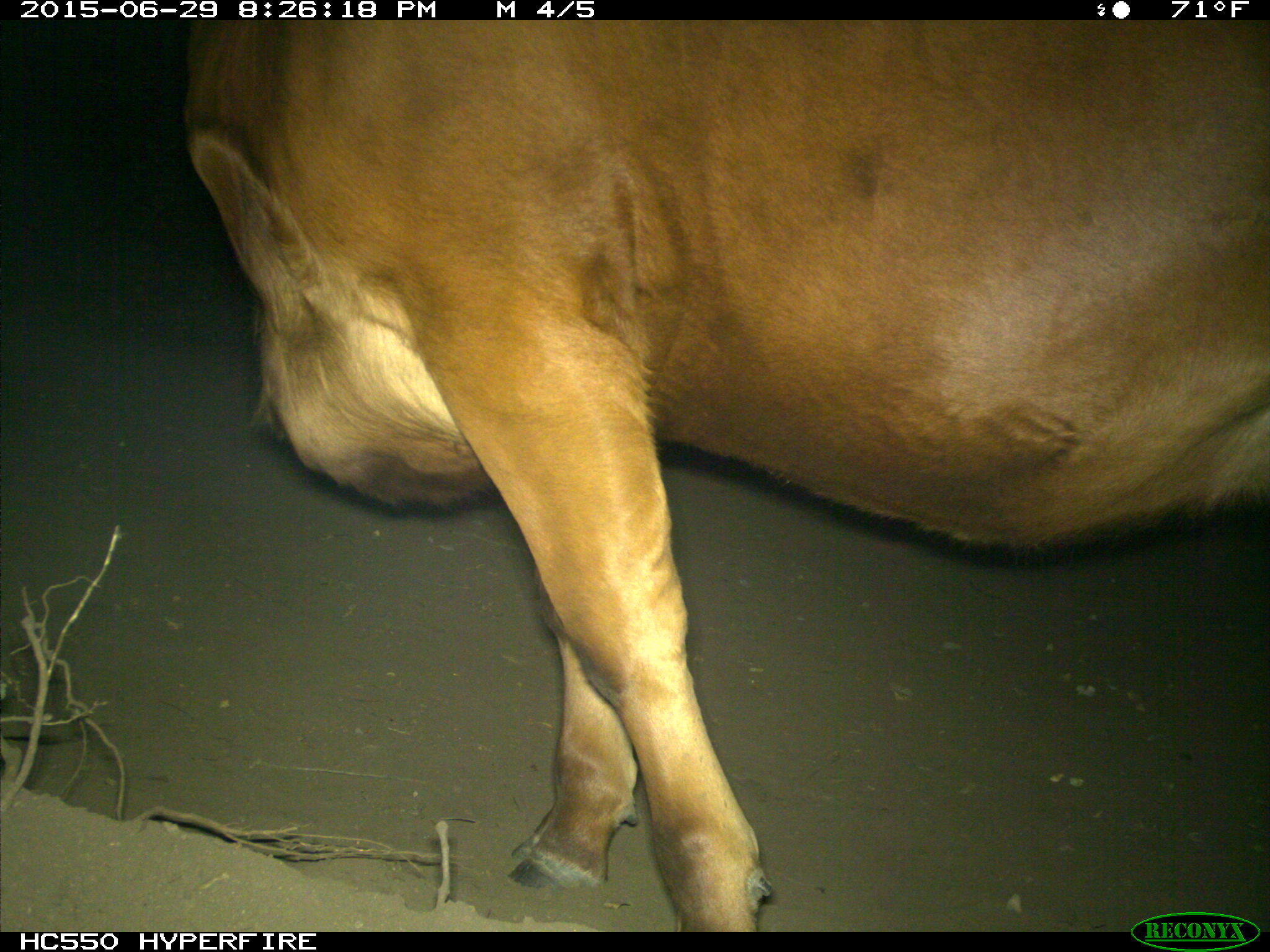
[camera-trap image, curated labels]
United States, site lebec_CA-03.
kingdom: Animalia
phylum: Chordata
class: Mammalia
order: Artiodactyla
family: Bovidae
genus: Bos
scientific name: Bos taurus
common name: domestic cow